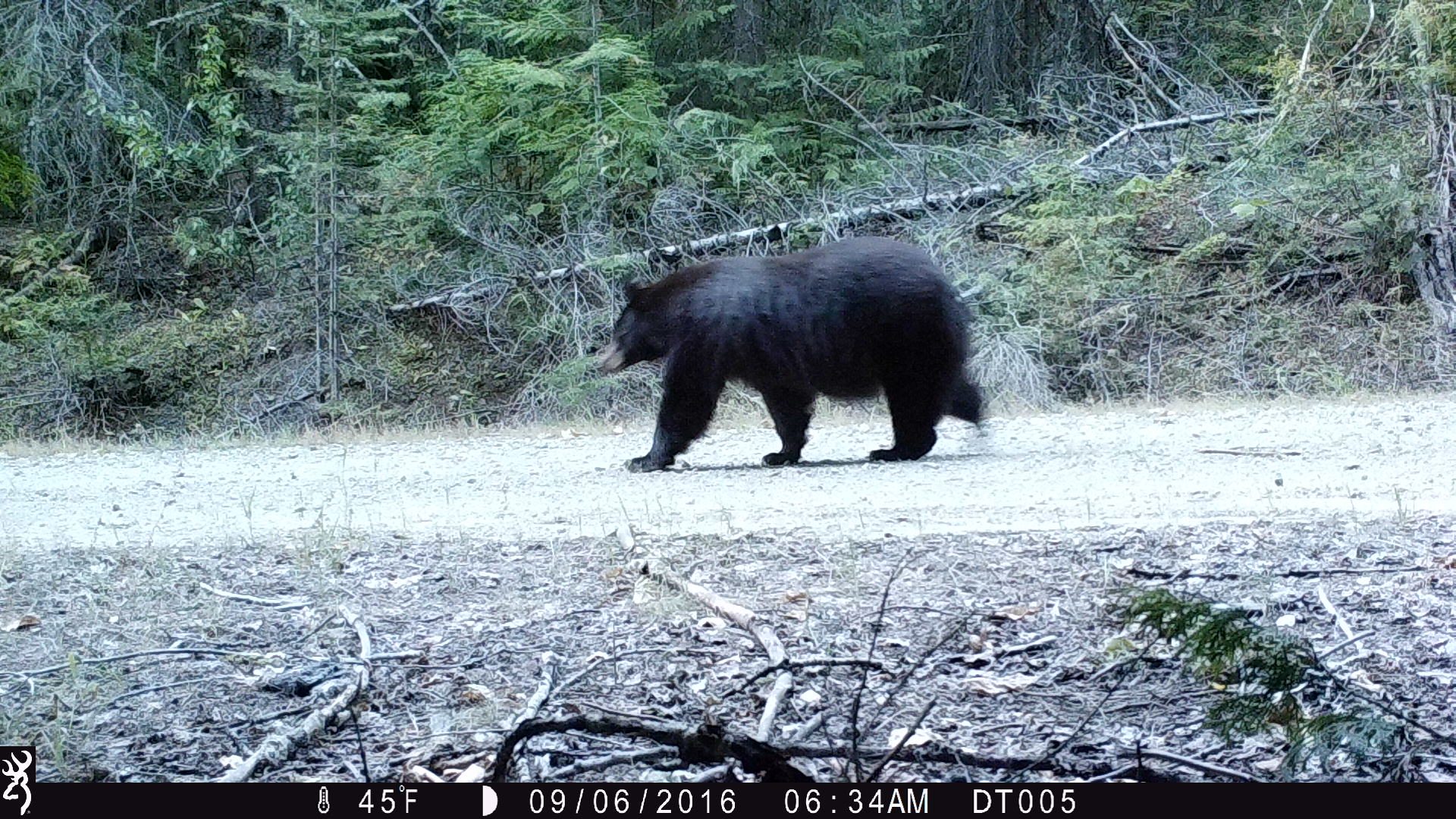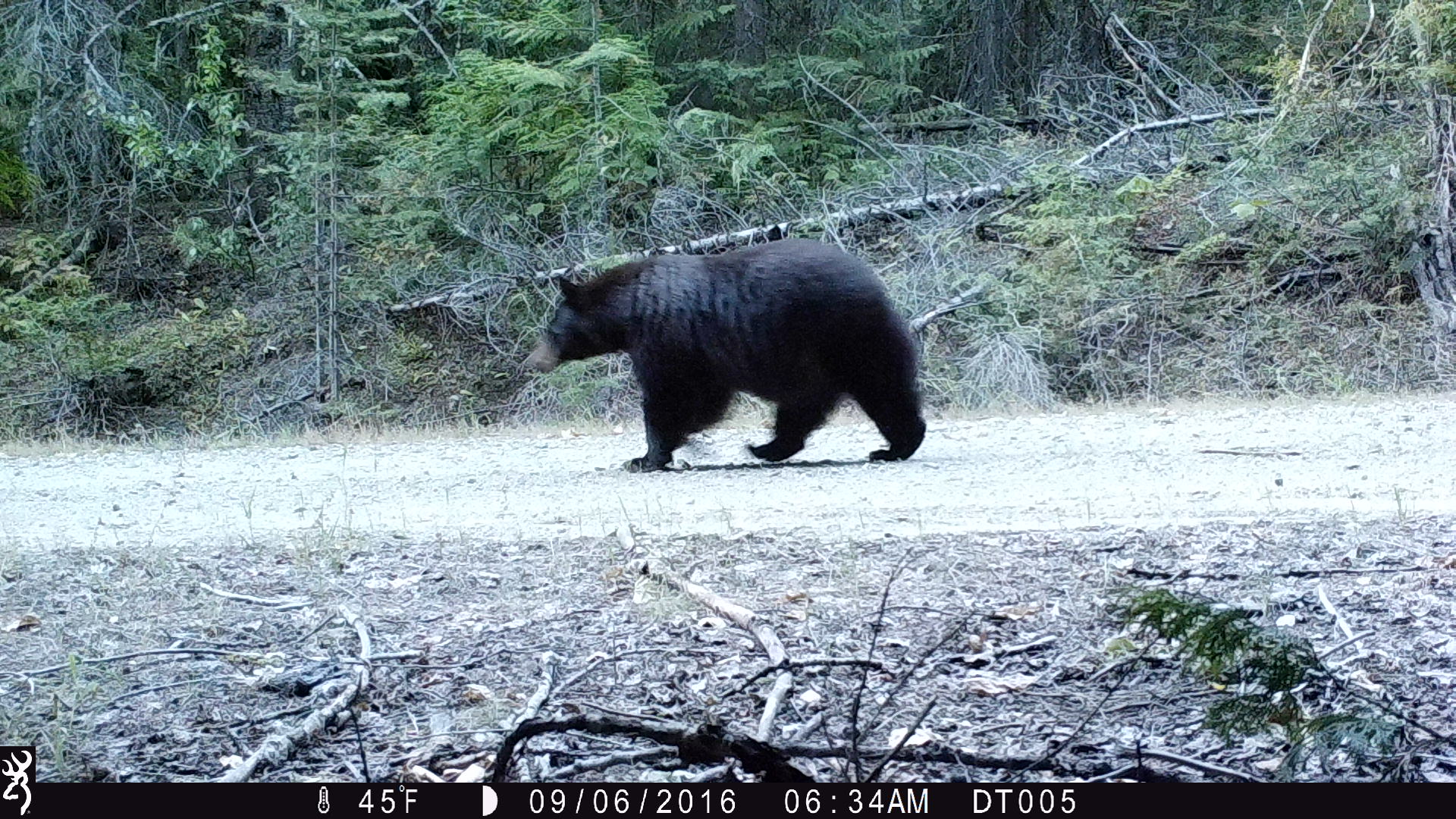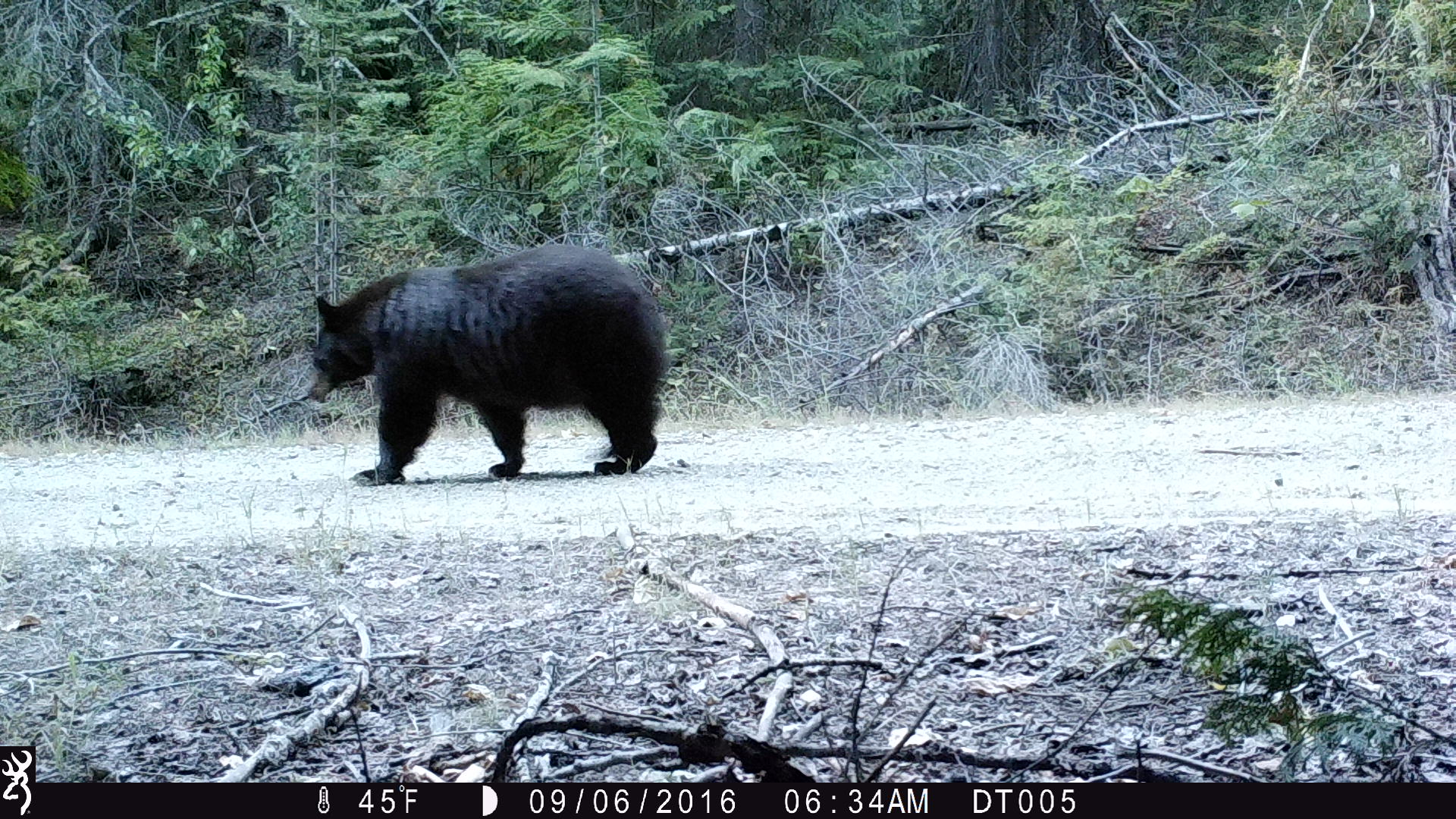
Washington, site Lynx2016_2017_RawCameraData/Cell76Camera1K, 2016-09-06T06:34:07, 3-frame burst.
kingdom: Animalia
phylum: Chordata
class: Mammalia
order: Carnivora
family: Ursidae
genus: Ursus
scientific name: Ursus americanus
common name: american black bear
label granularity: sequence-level